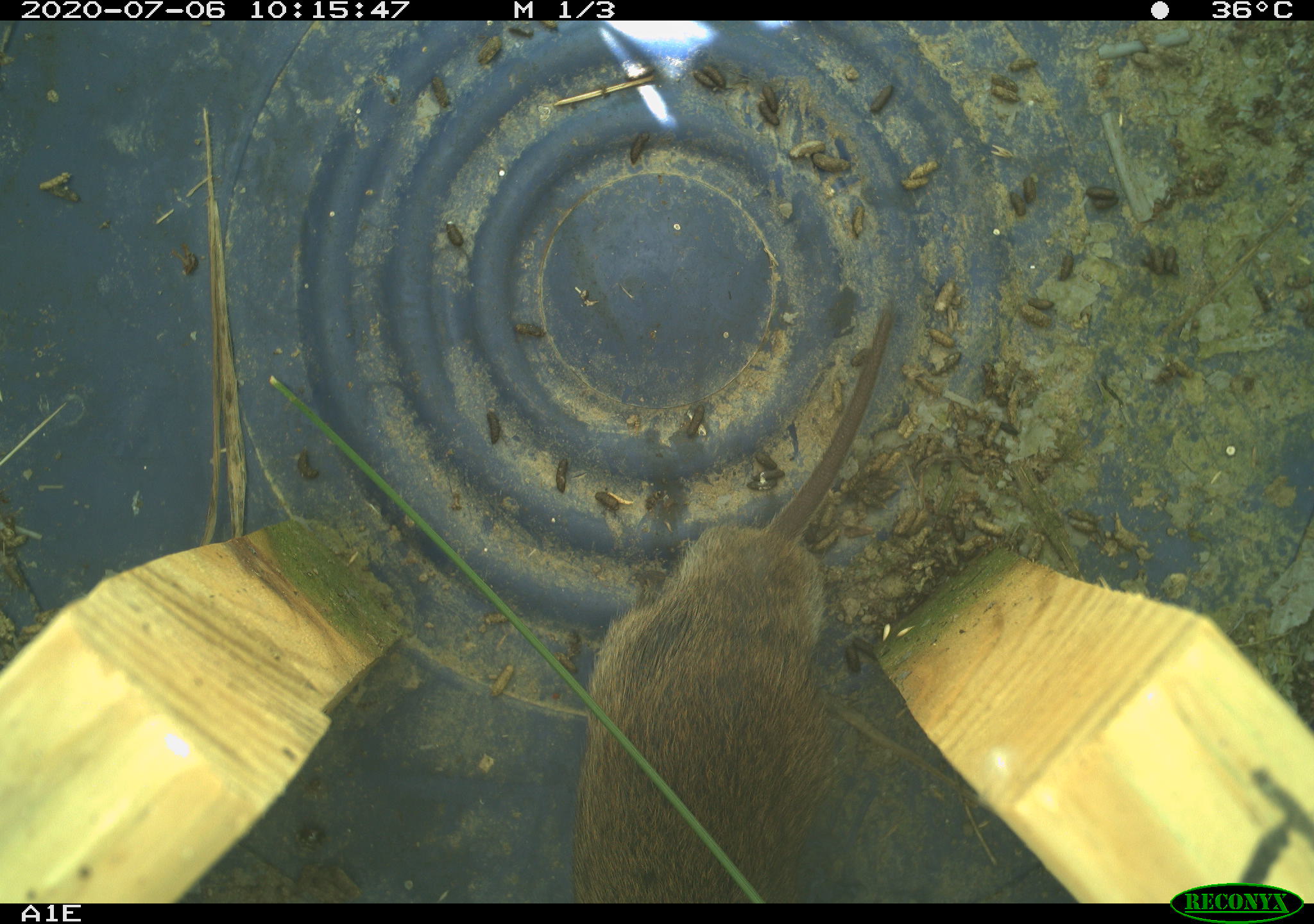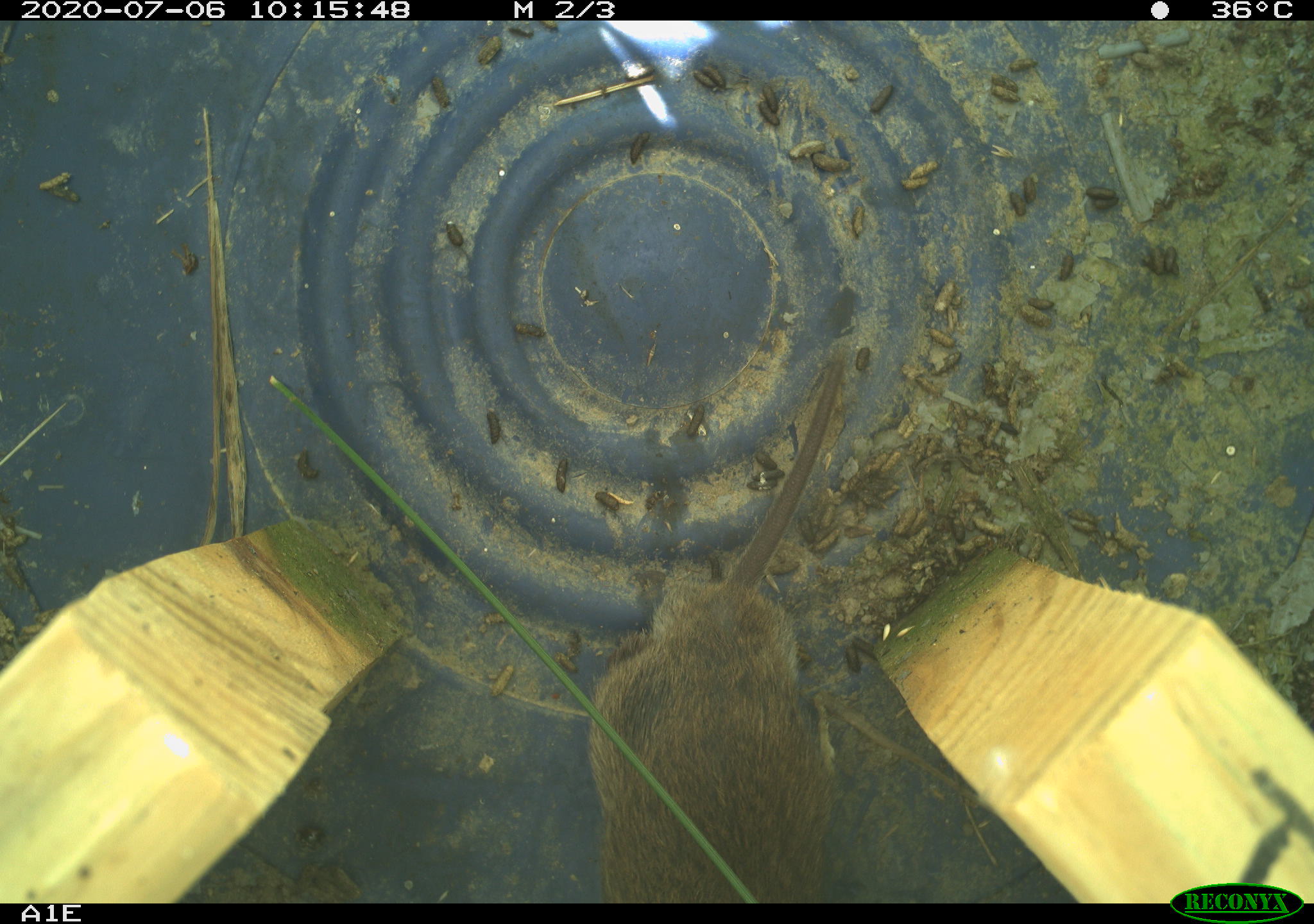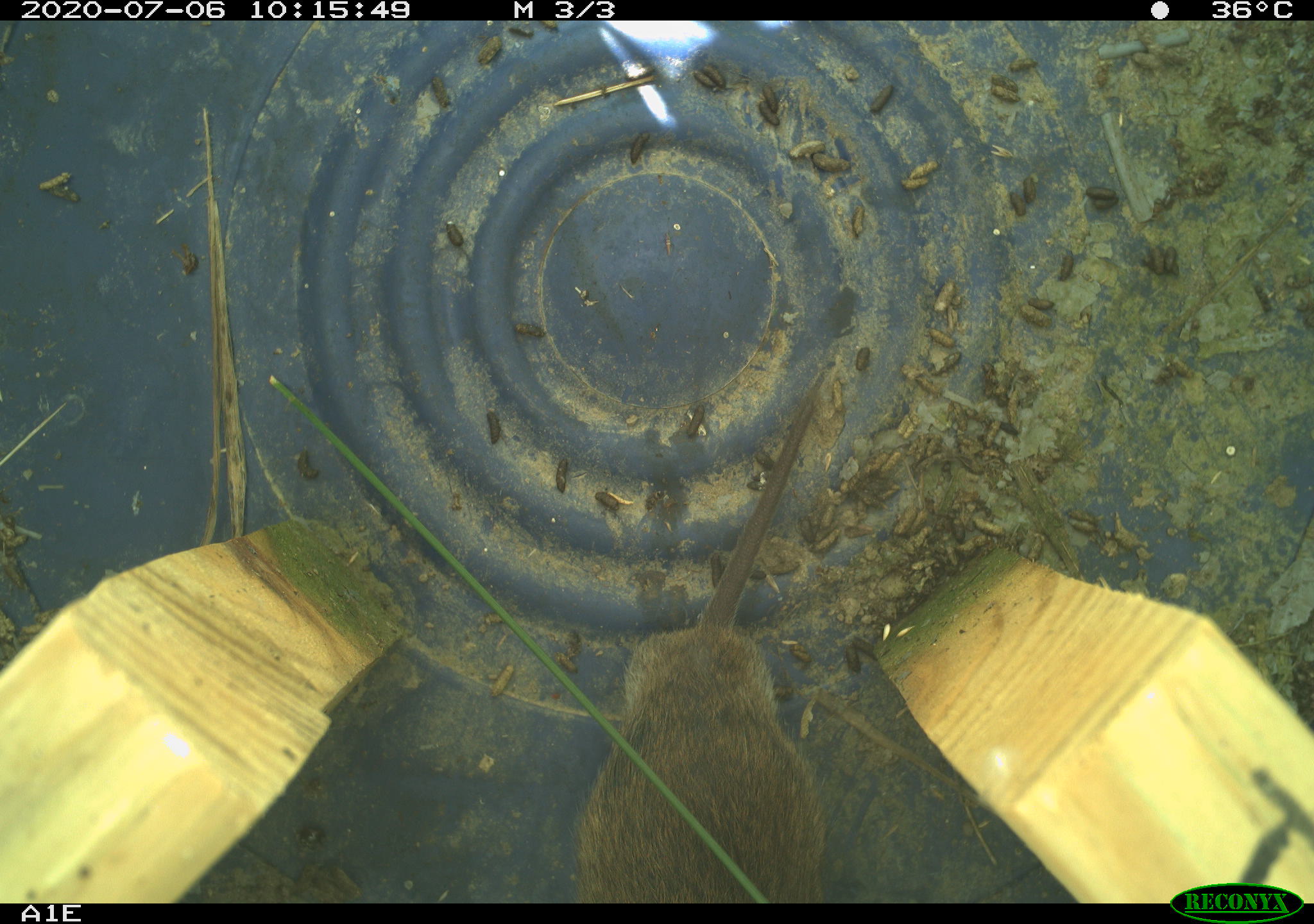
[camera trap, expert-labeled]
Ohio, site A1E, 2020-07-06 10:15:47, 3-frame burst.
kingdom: Animalia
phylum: Chordata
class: Mammalia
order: Rodentia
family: Cricetidae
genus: Microtus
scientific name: Microtus pennsylvanicus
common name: meadow vole